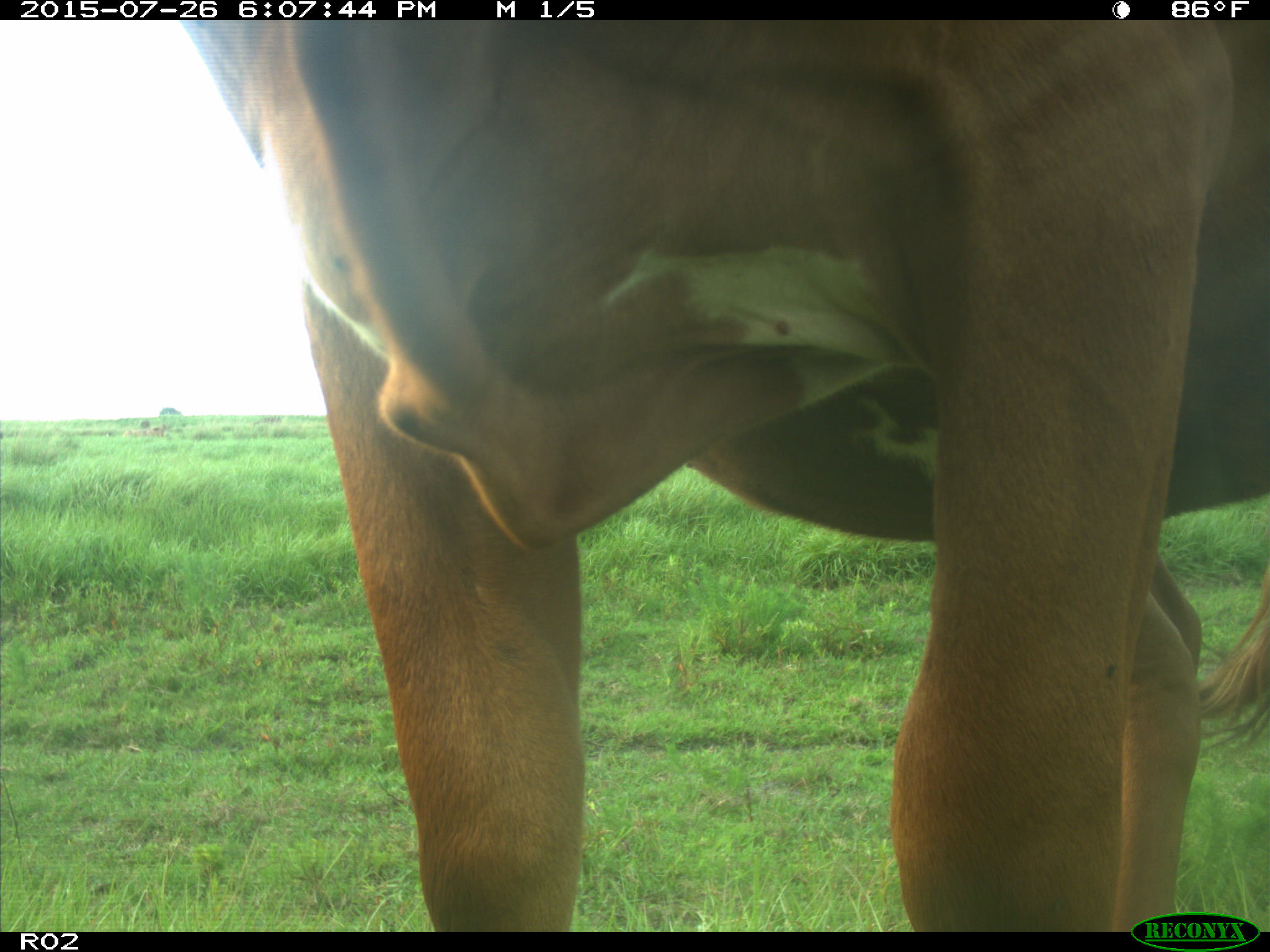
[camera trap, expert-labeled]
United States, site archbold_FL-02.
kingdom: Animalia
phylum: Chordata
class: Mammalia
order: Artiodactyla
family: Bovidae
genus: Bos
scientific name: Bos taurus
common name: domestic cow